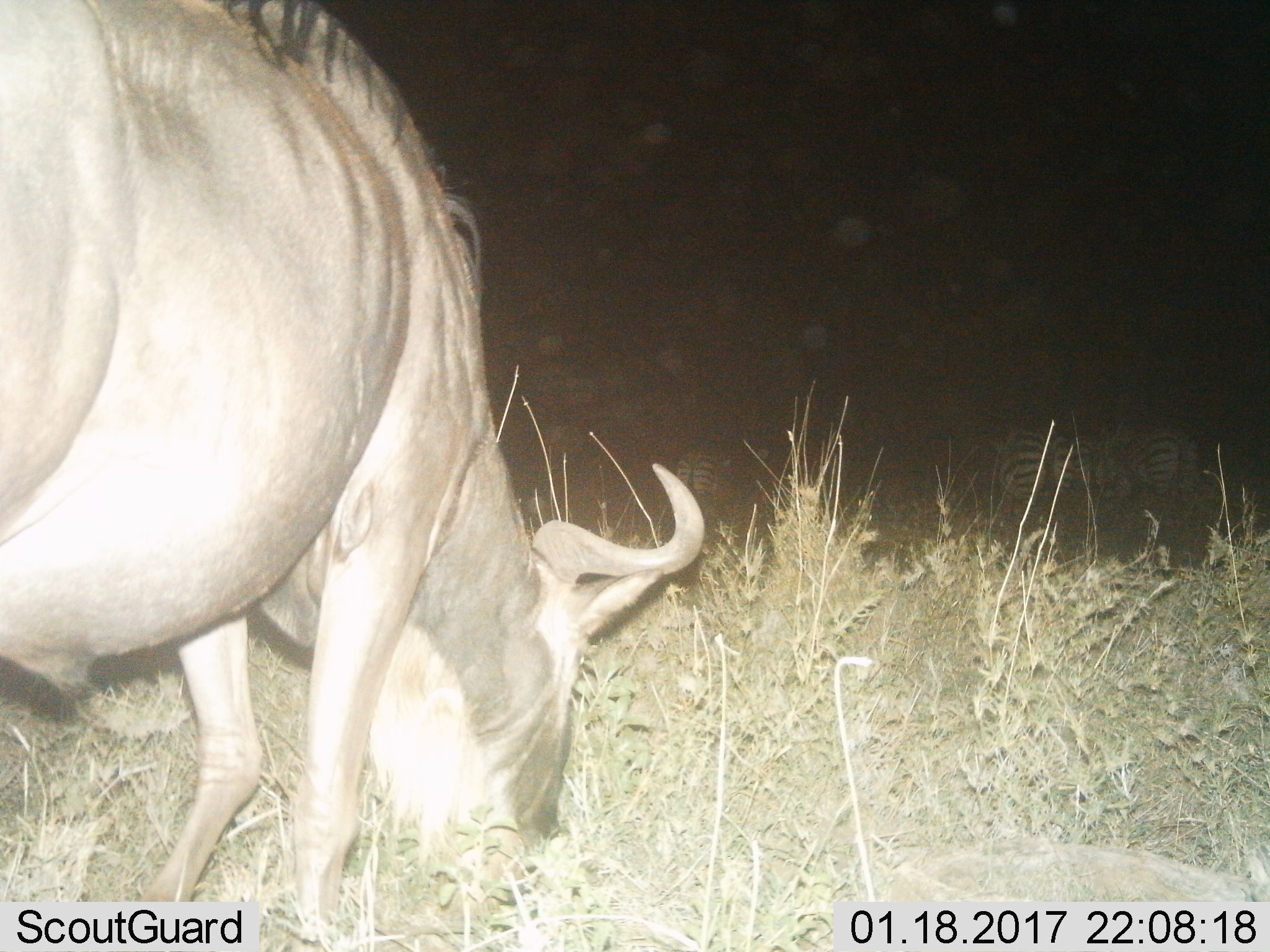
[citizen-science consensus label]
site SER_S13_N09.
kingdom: Animalia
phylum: Chordata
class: Mammalia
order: Artiodactyla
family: Bovidae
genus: Connochaetes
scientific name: Connochaetes taurinus taurinus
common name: blue wildebeest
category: wildebeestblue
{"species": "wildebeestblue (blue wildebeest) (Connochaetes taurinus taurinus)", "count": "1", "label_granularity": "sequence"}